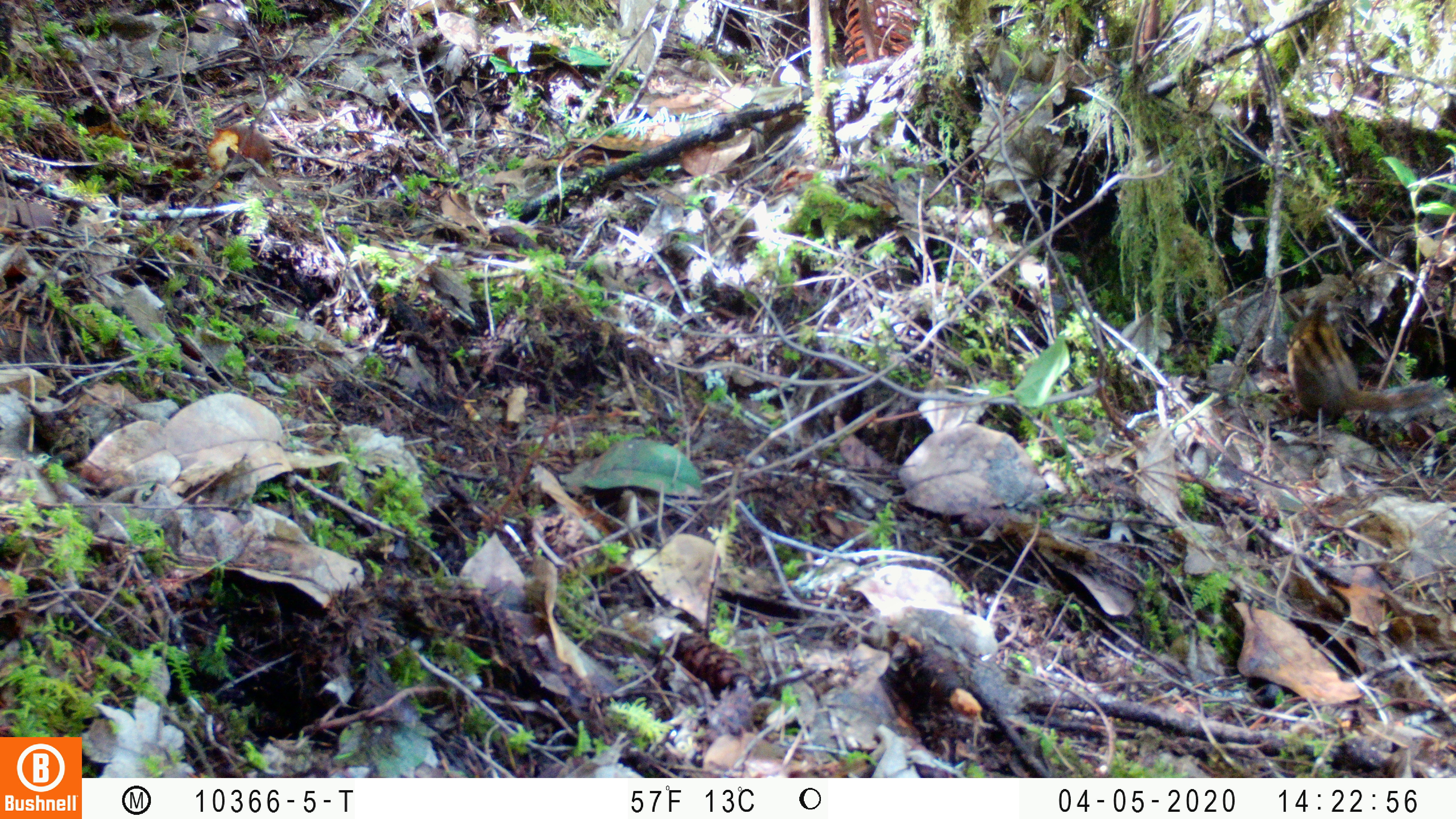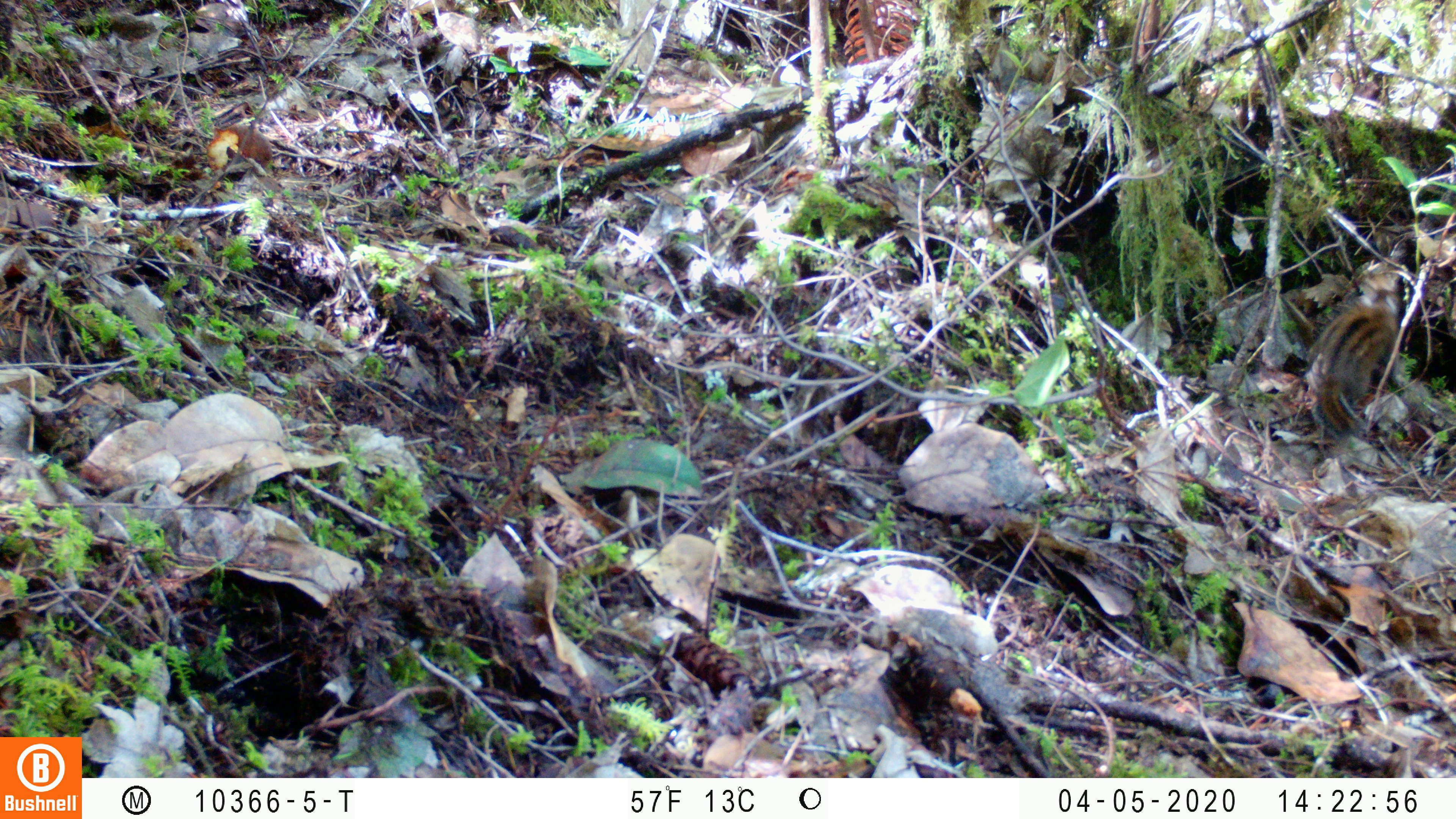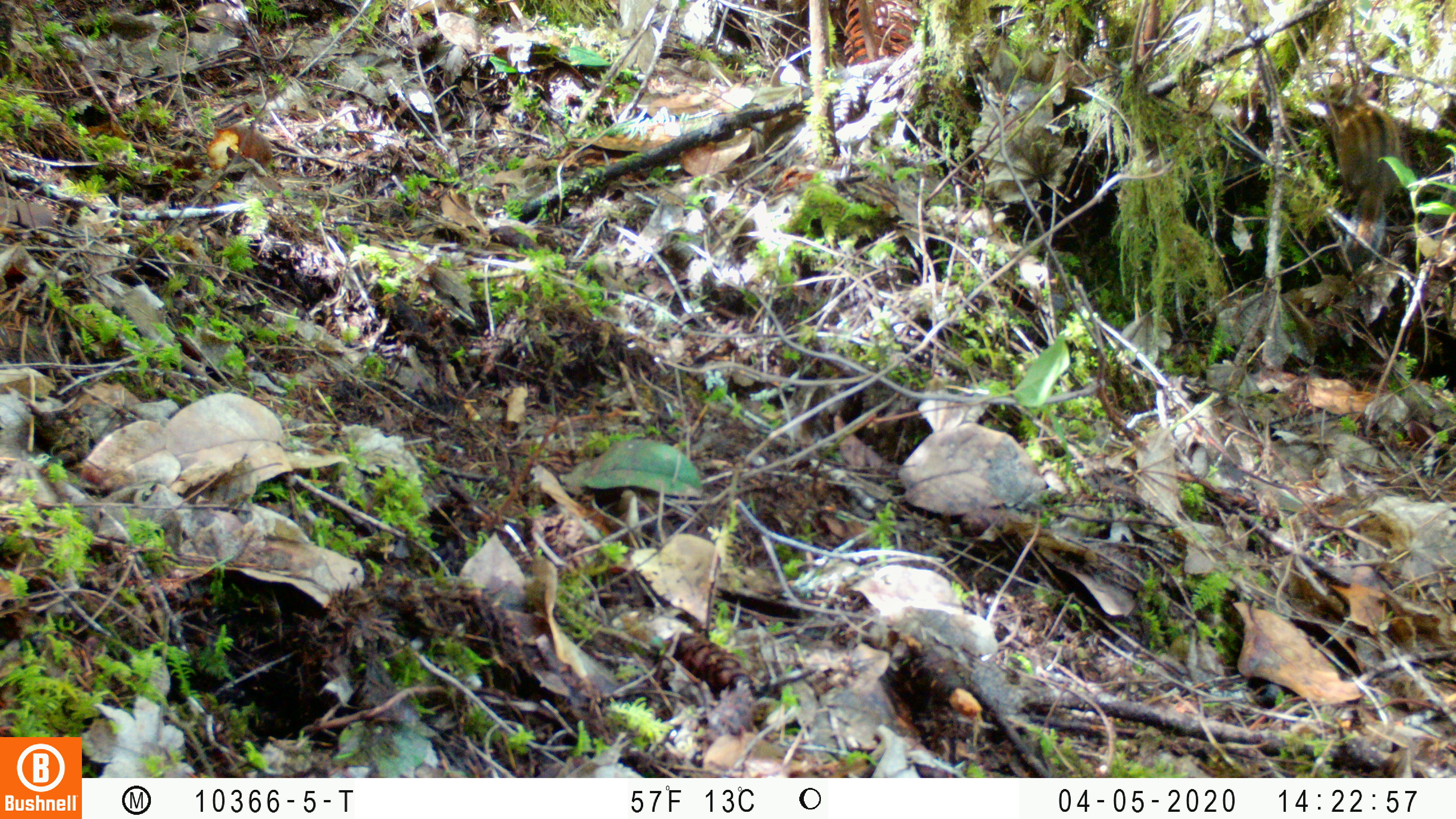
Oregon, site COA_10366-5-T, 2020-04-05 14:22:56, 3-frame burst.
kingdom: Animalia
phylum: Chordata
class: Mammalia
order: Rodentia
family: Sciuridae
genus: Neotamias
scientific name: Neotamias townsendii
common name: townsend's chipmunk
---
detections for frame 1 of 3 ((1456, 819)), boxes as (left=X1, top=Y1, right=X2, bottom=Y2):
townsend's chipmunk: (left=1271, top=282, right=1453, bottom=438)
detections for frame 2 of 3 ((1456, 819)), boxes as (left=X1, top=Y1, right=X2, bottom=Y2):
townsend's chipmunk: (left=1300, top=269, right=1408, bottom=444)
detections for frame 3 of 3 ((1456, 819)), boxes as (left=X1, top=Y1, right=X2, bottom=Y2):
townsend's chipmunk: (left=1306, top=79, right=1409, bottom=272)